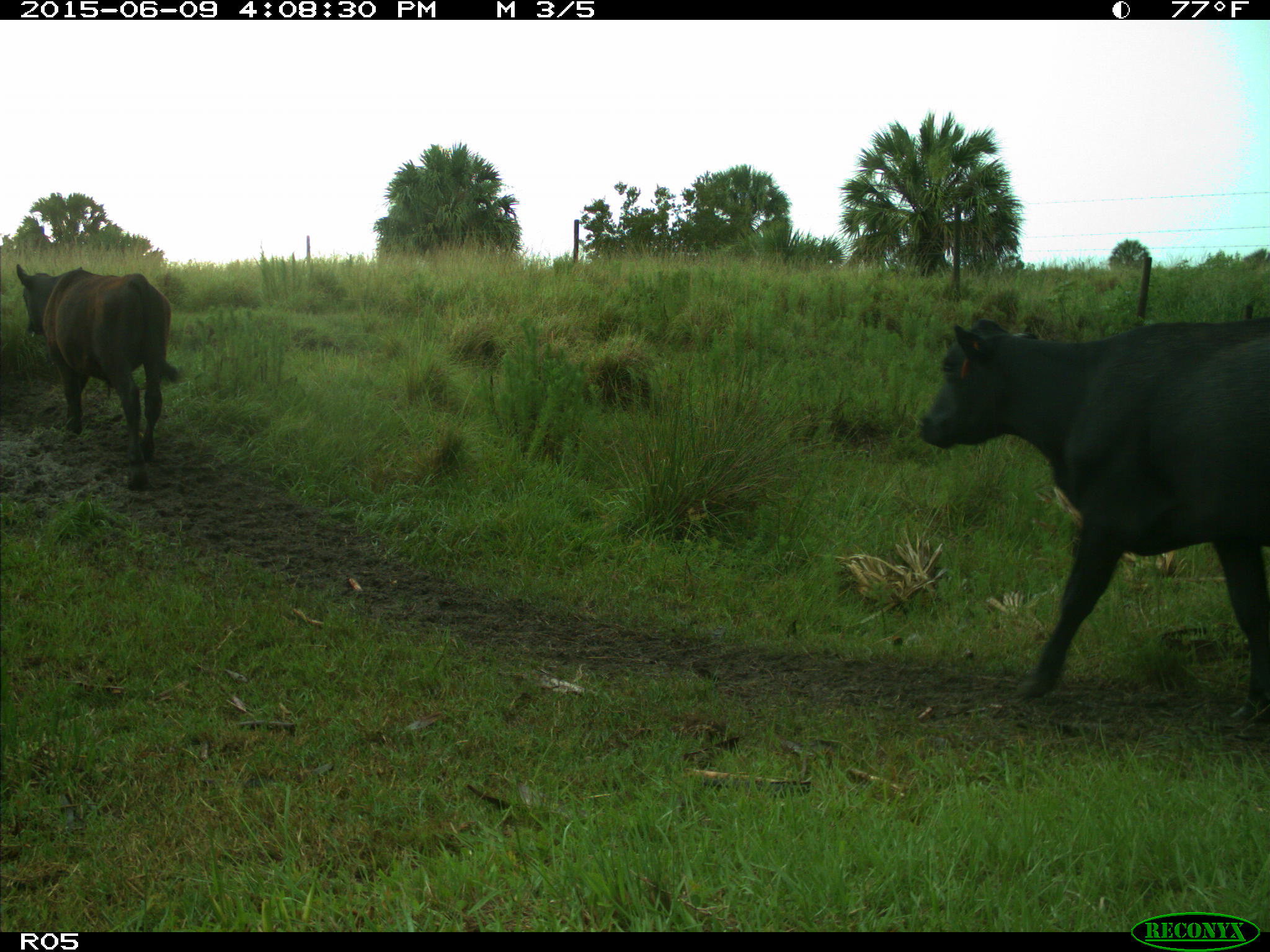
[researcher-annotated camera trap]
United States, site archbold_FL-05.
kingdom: Animalia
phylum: Chordata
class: Mammalia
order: Artiodactyla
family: Bovidae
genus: Bos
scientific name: Bos taurus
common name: domestic cow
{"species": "Bos taurus (domestic cow)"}